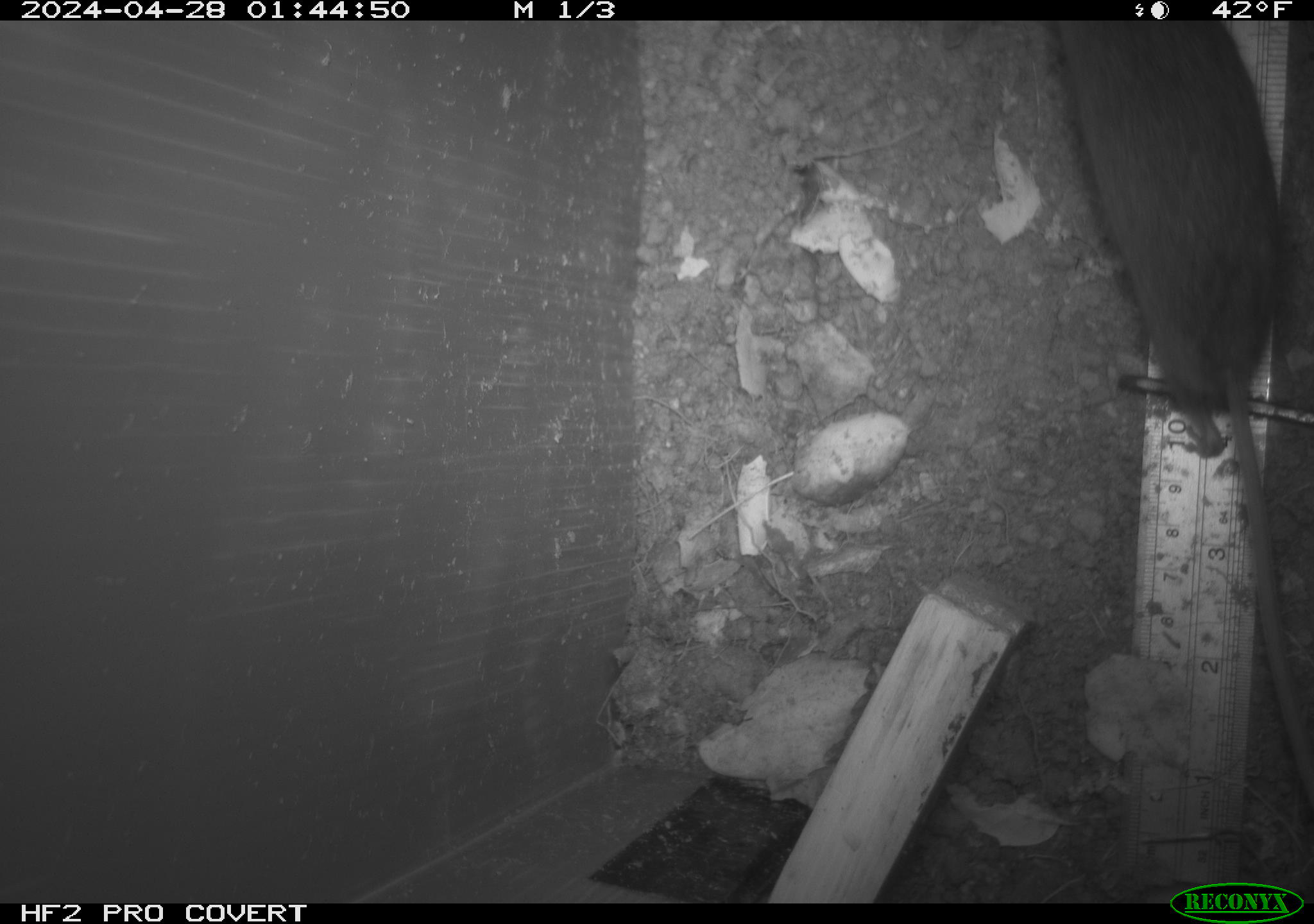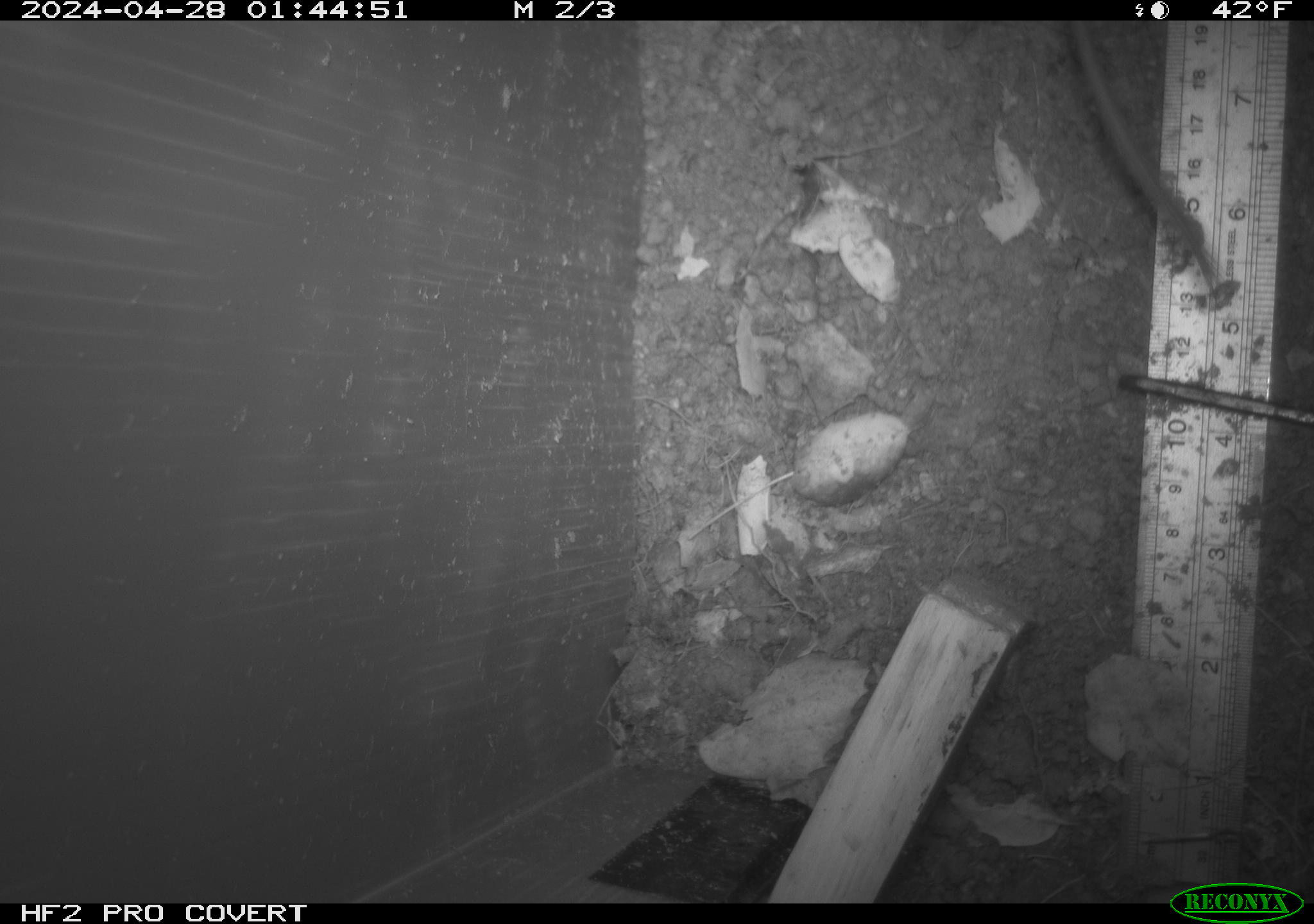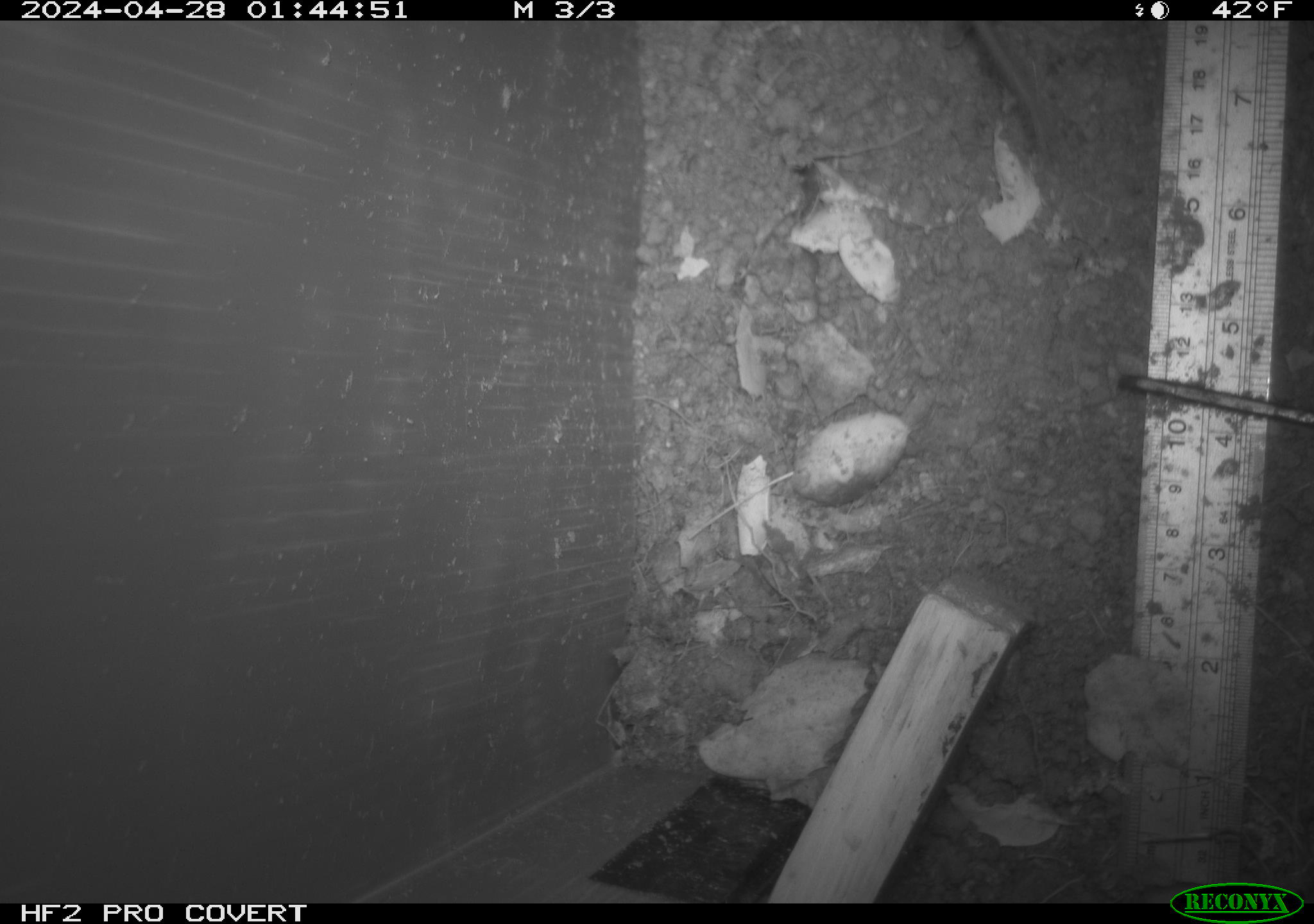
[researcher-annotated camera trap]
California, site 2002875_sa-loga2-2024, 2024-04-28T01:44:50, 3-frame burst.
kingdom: Animalia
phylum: Chordata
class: Mammalia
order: Rodentia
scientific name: Rodentia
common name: rodent